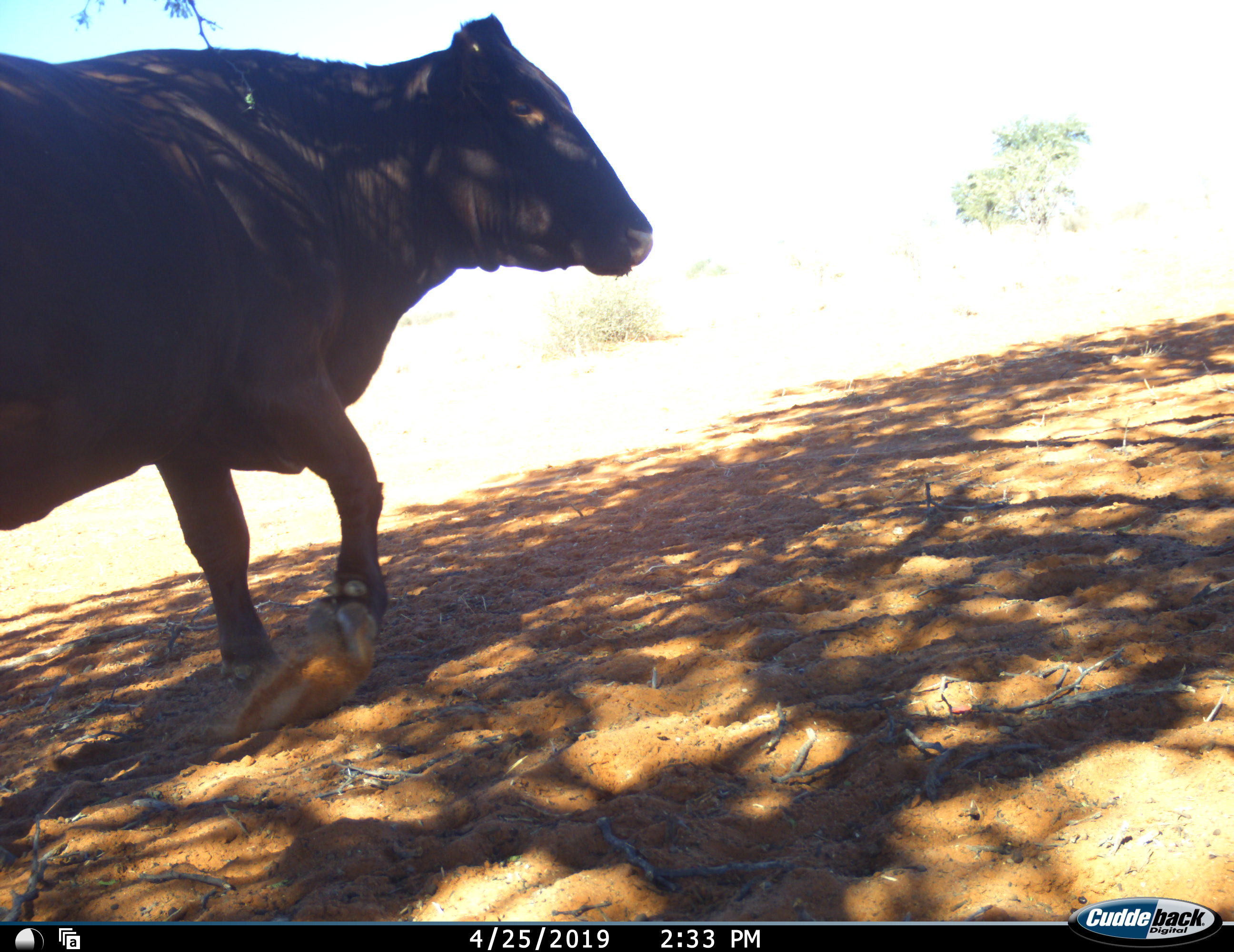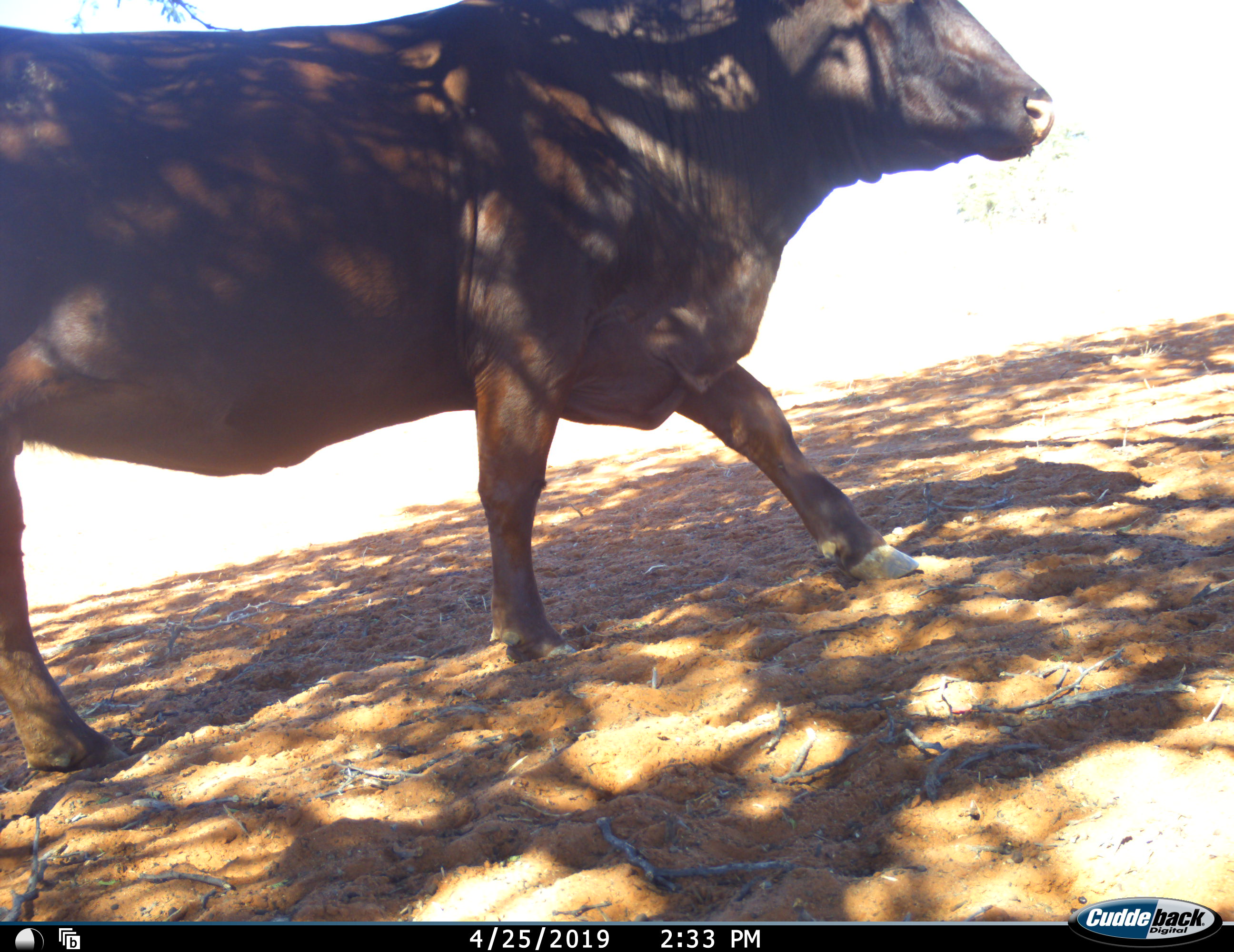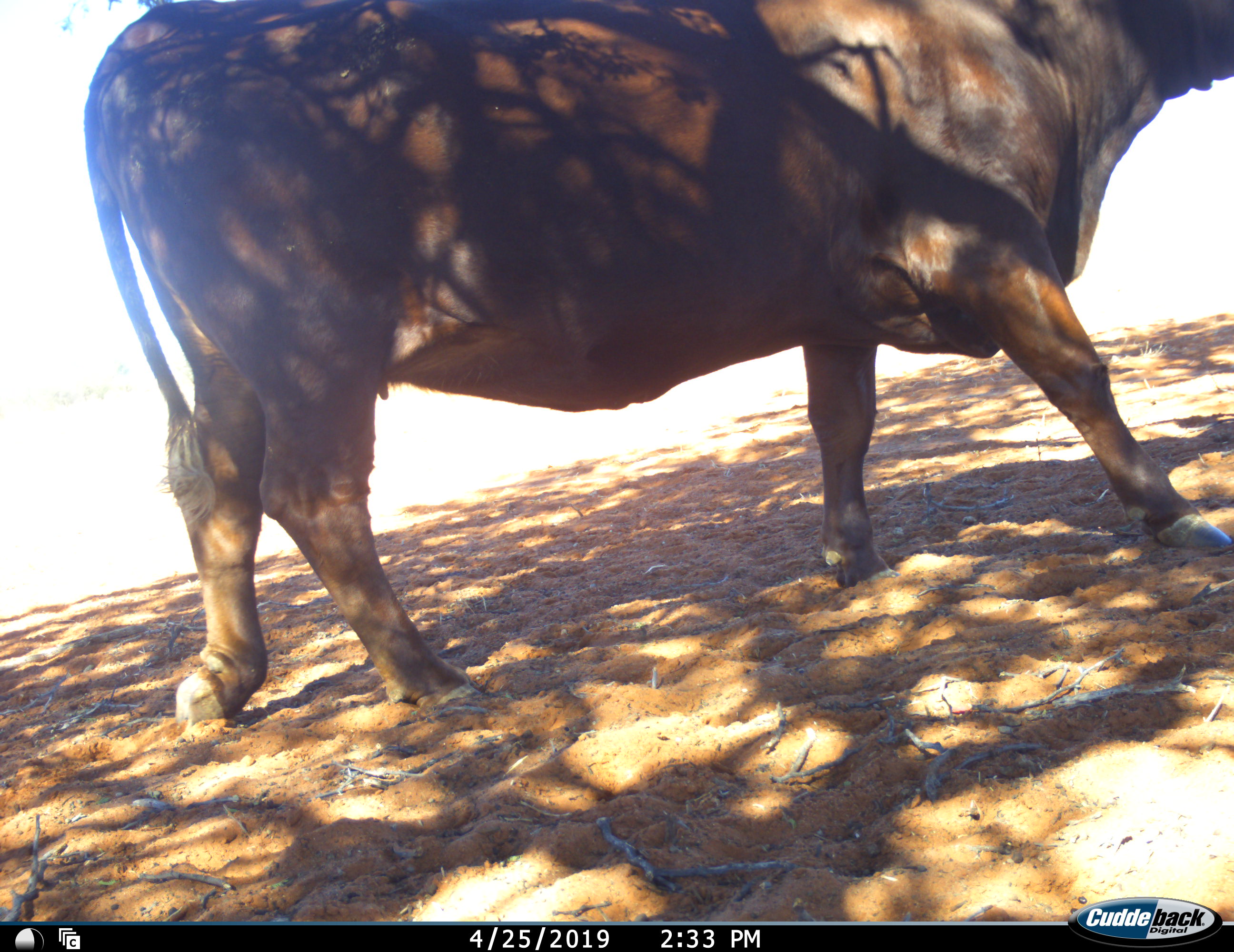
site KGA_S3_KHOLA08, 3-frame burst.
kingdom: Animalia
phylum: Chordata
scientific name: Vertebrata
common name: domestic animal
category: domesticanimal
Domesticanimal (domestic animal) (Vertebrata), count 1. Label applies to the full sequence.